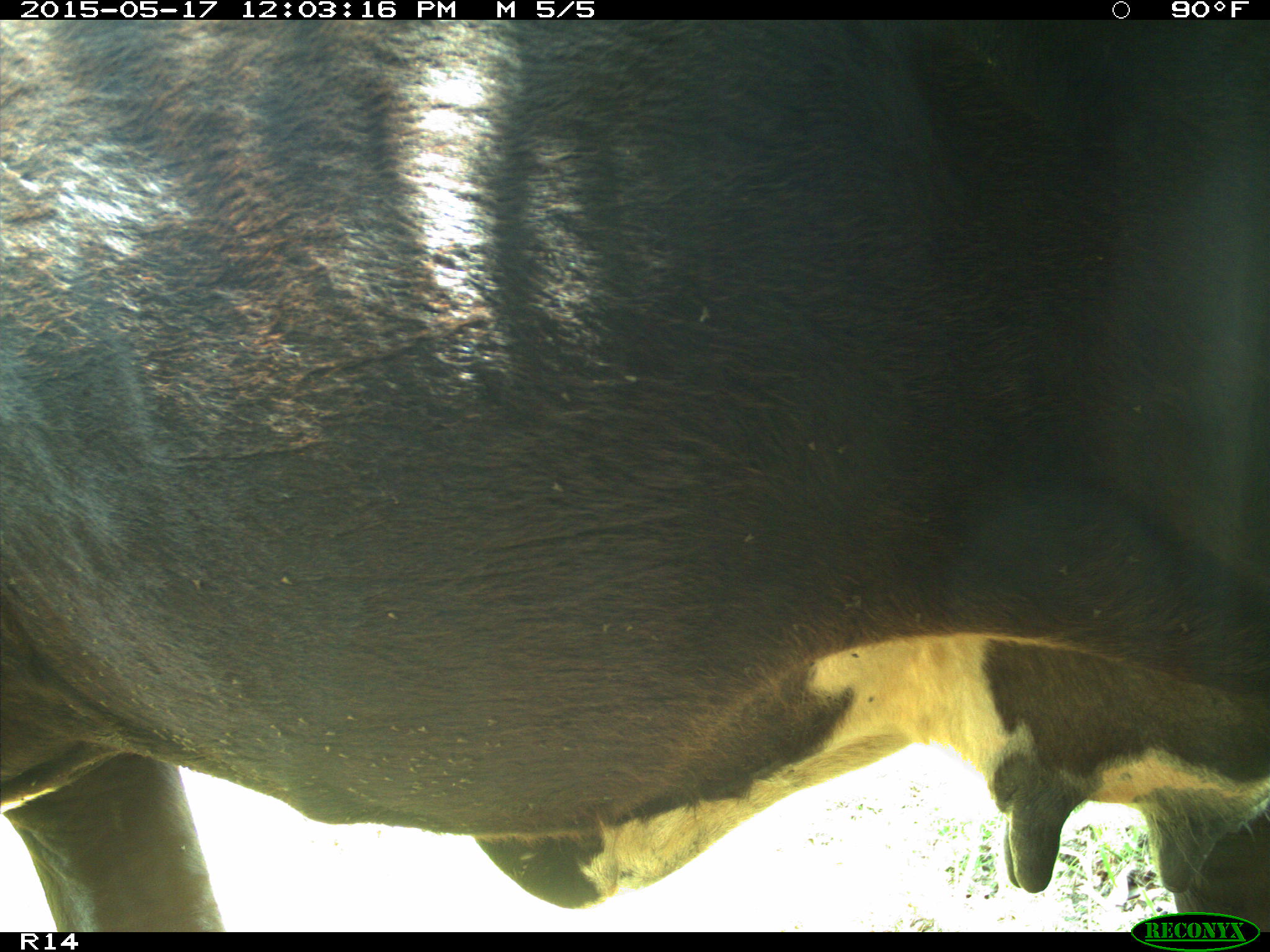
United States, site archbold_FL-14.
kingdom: Animalia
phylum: Chordata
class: Mammalia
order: Artiodactyla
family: Bovidae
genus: Bos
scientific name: Bos taurus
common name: domestic cow